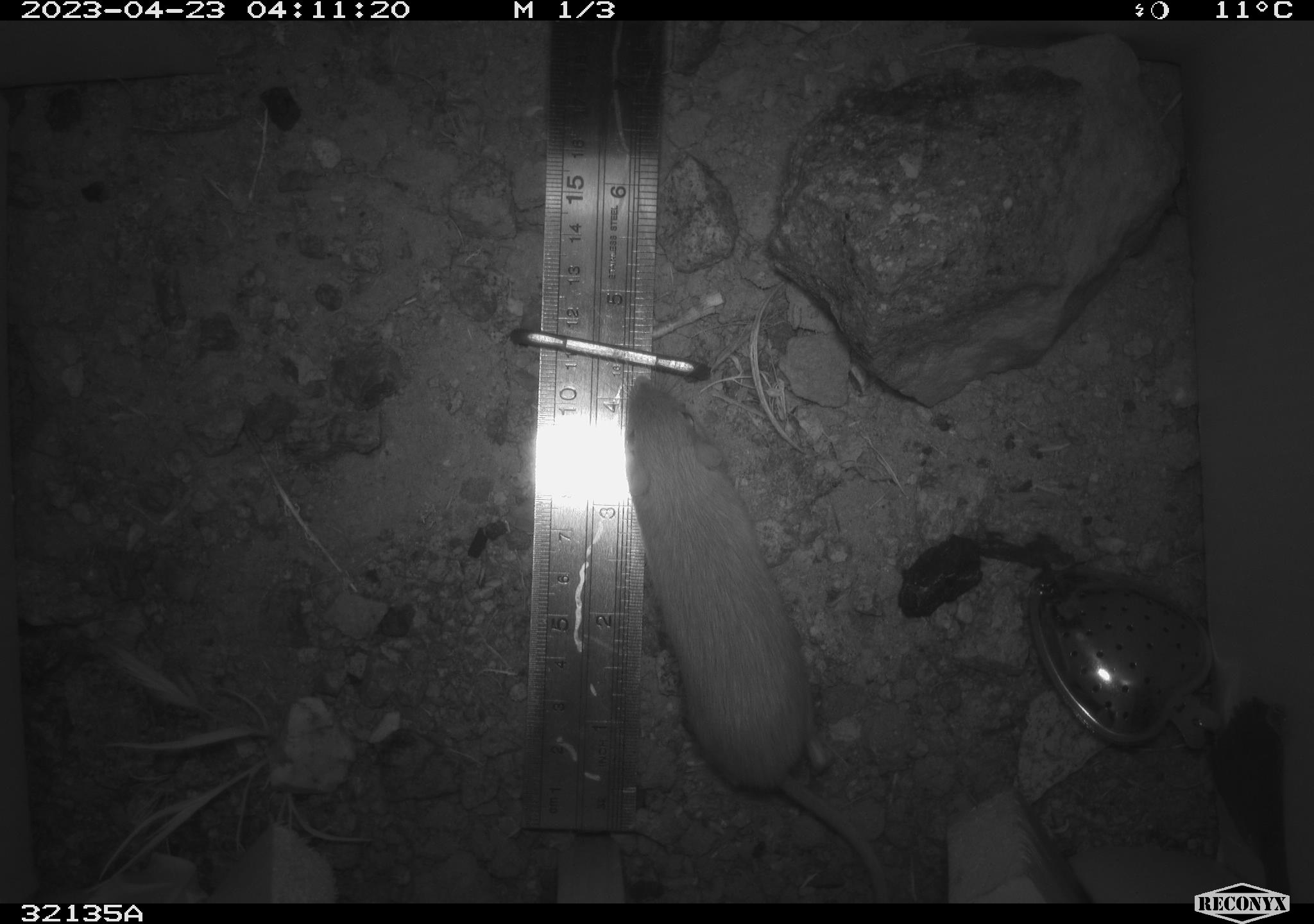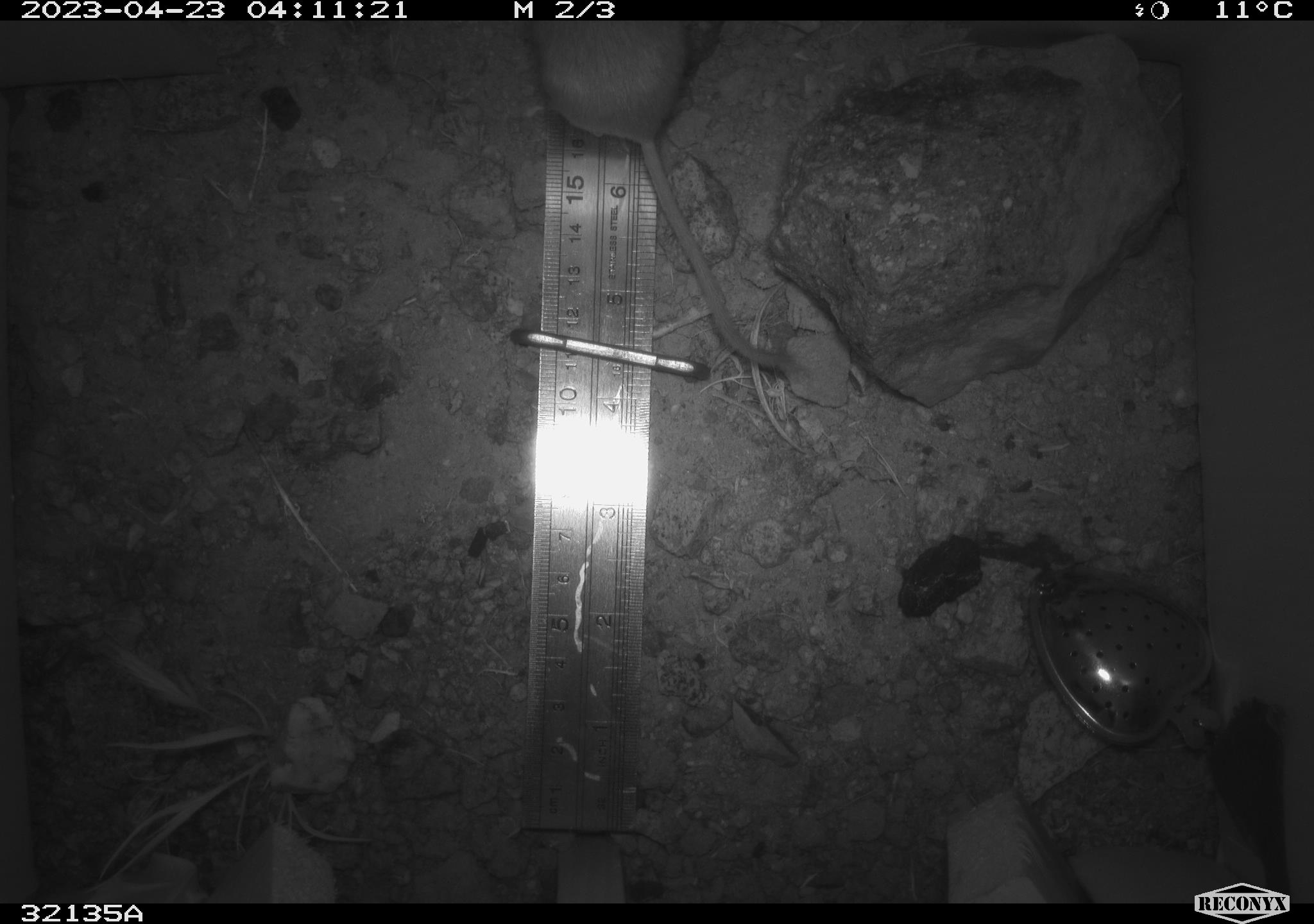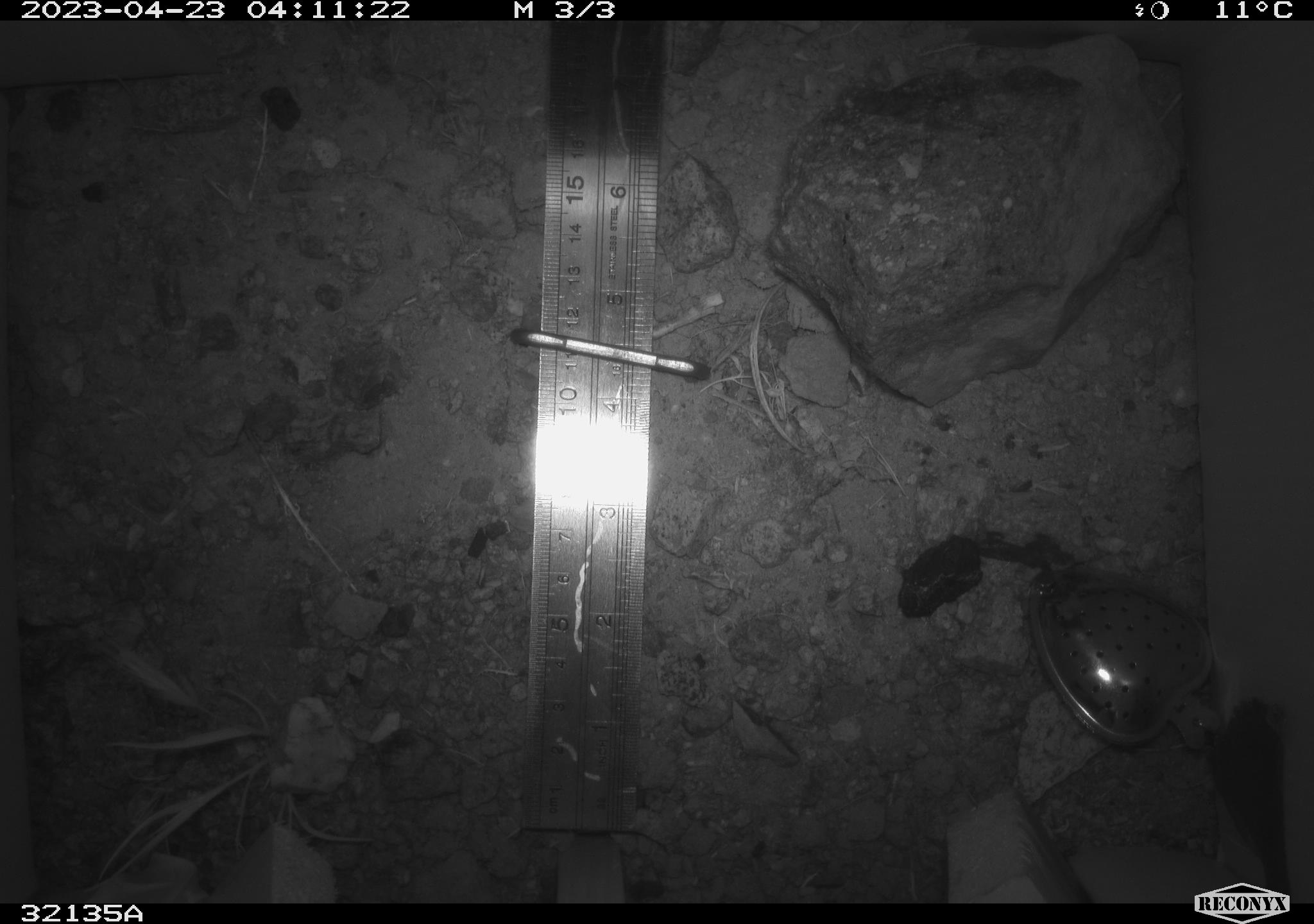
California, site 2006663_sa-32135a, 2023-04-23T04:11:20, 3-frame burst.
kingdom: Animalia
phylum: Chordata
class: Mammalia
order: Rodentia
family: Heteromyidae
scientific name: Heteromyidae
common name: kangaroo rats and pocket mice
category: heteromyidae family